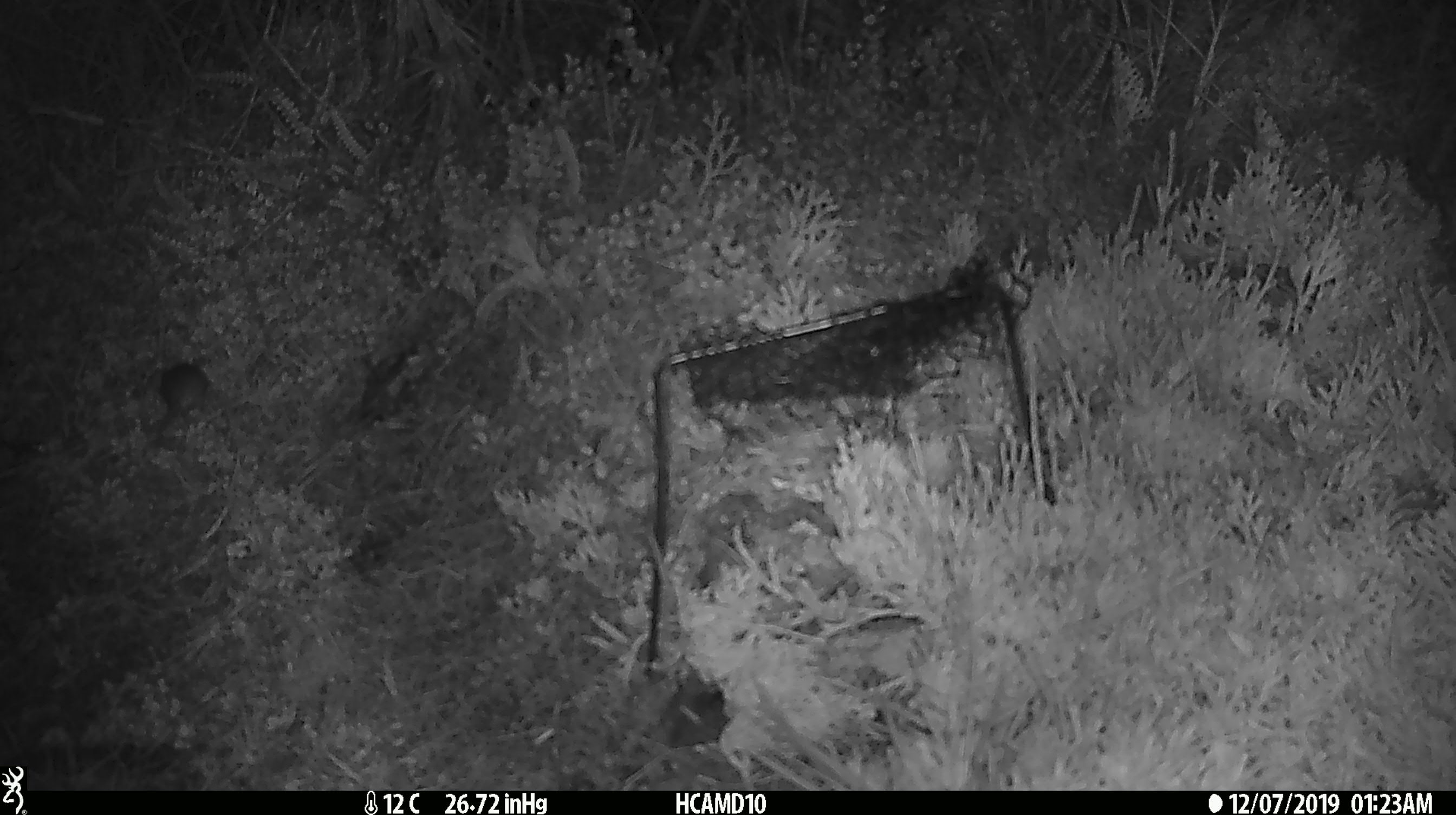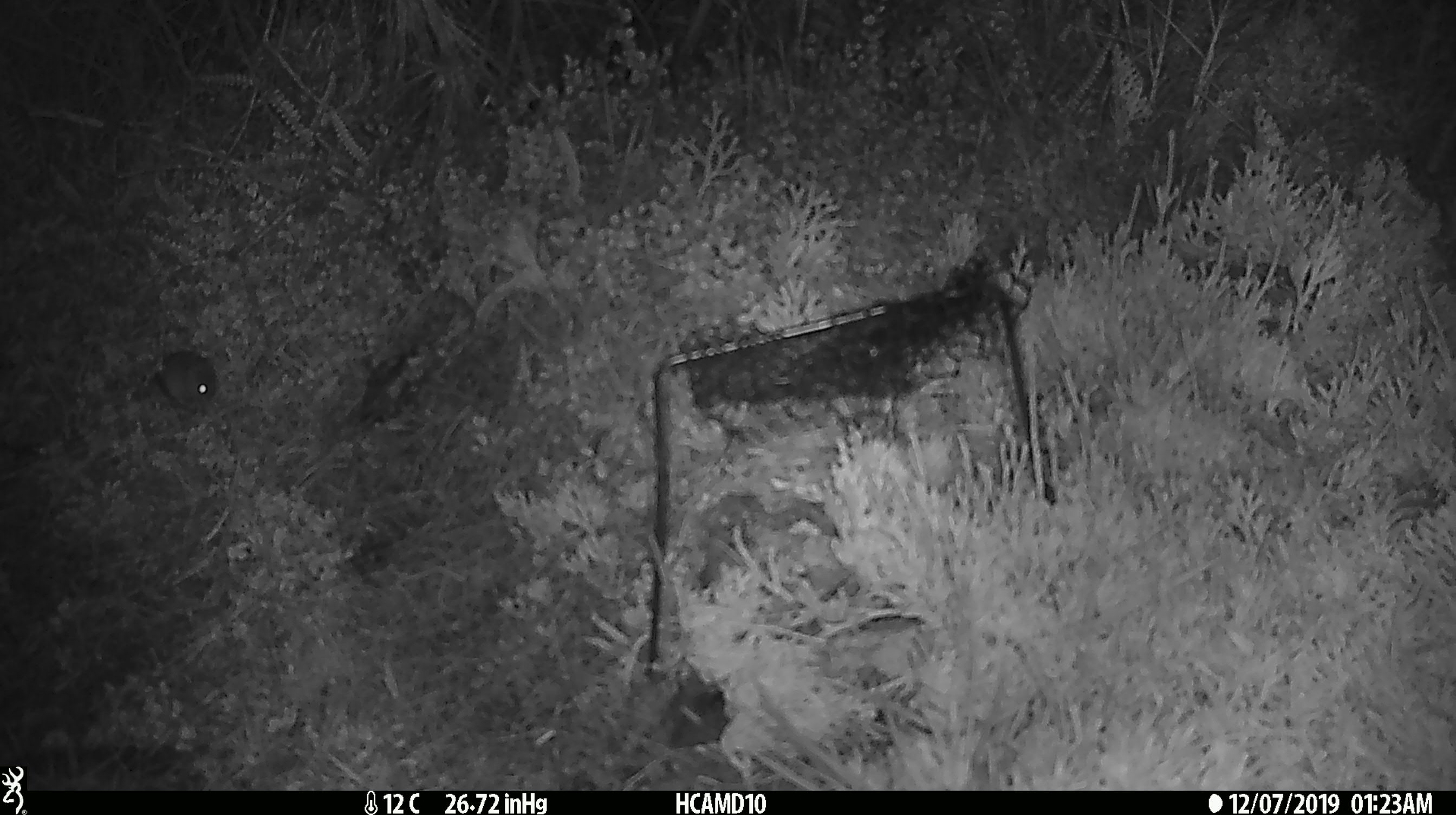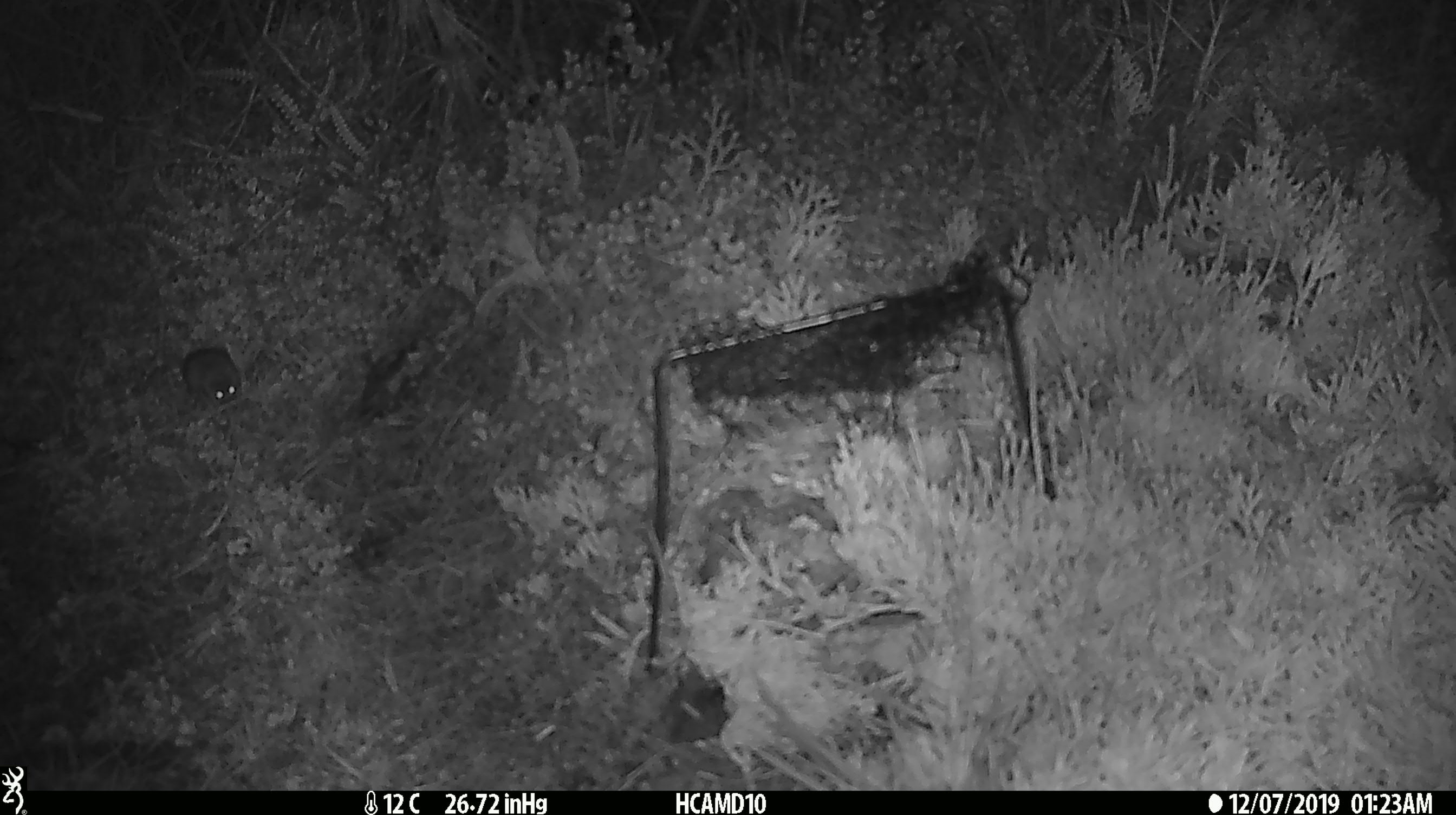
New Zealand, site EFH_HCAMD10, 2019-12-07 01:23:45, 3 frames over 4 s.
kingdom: Animalia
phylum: Chordata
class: Mammalia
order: Rodentia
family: Muridae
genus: Mus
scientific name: Mus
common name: mouse